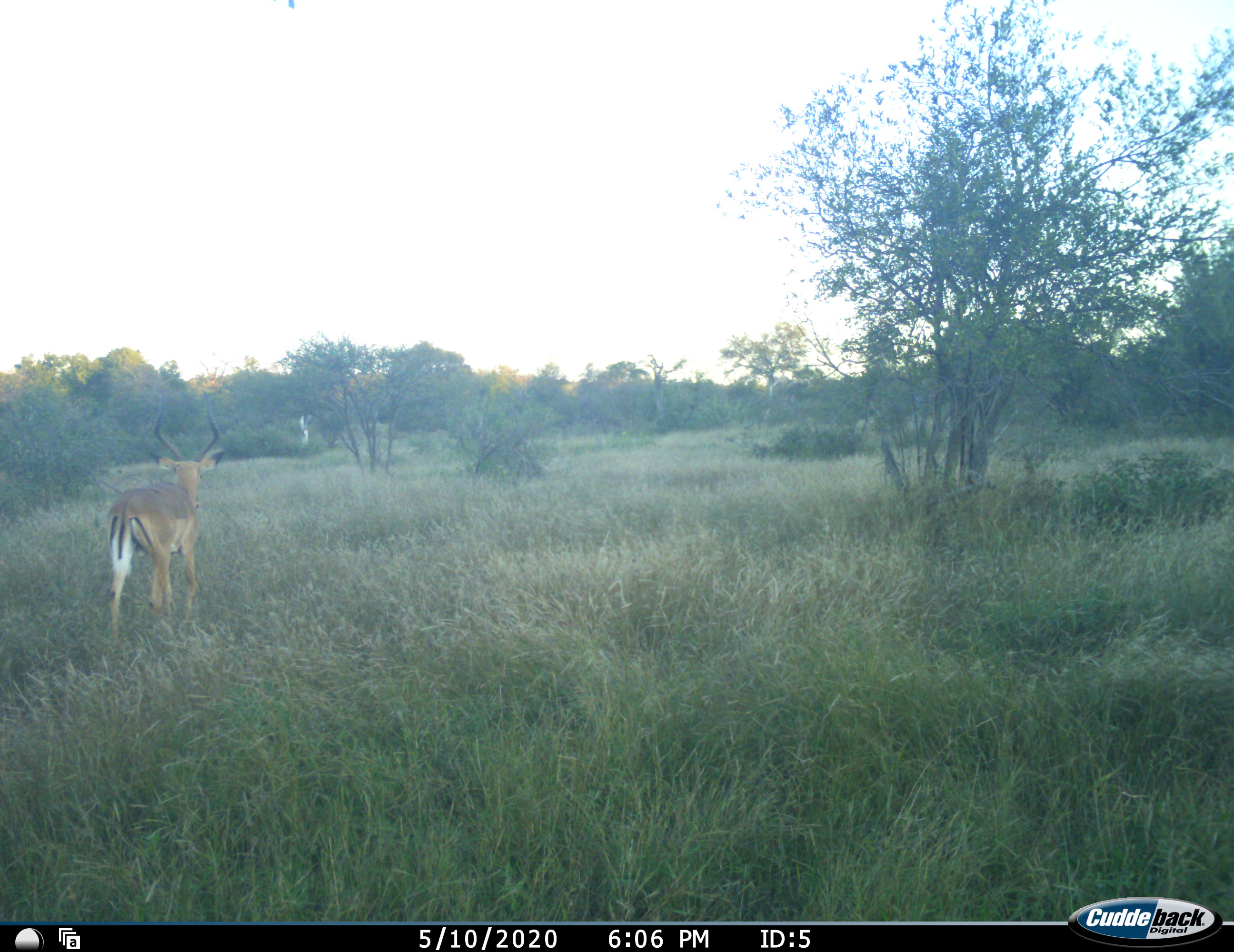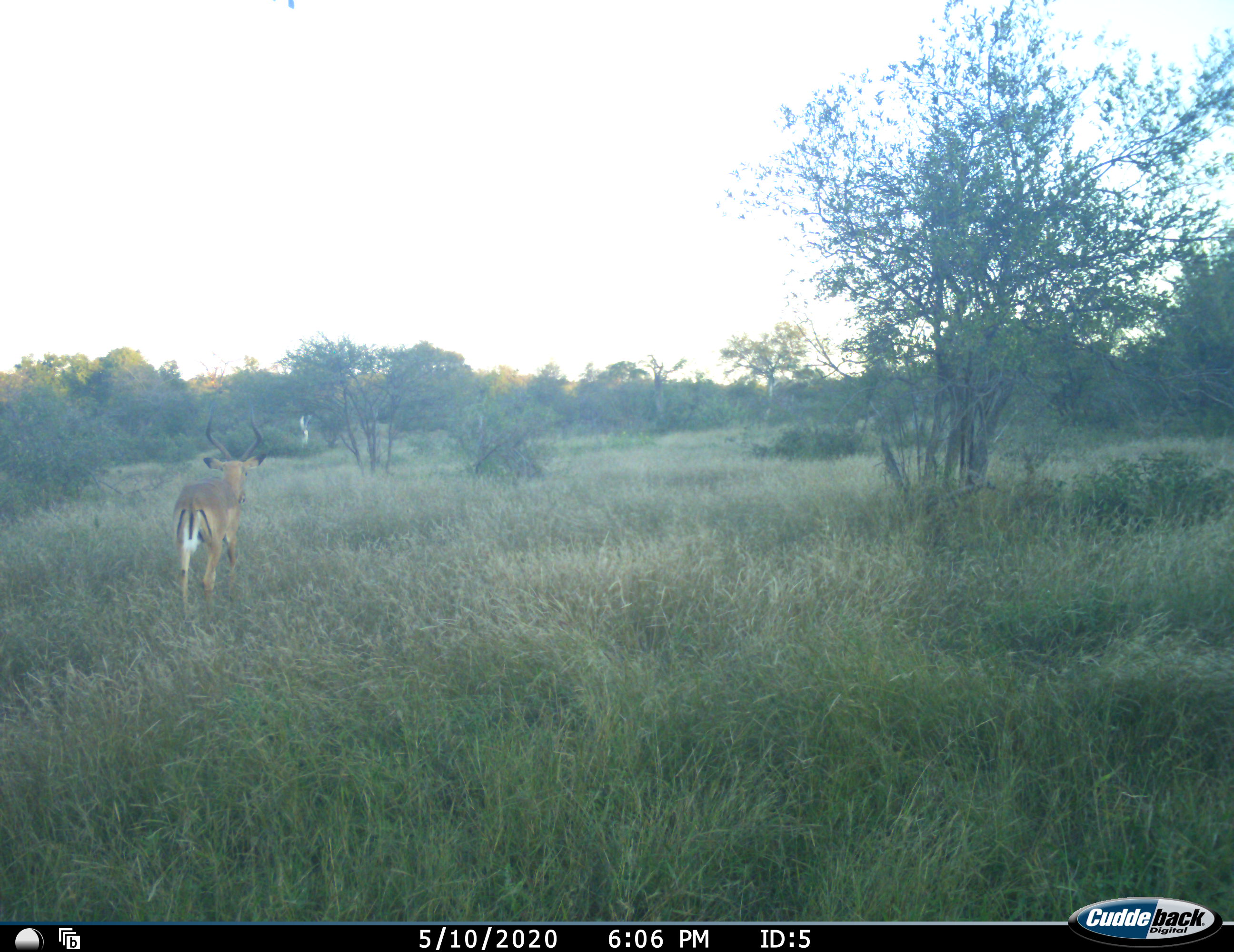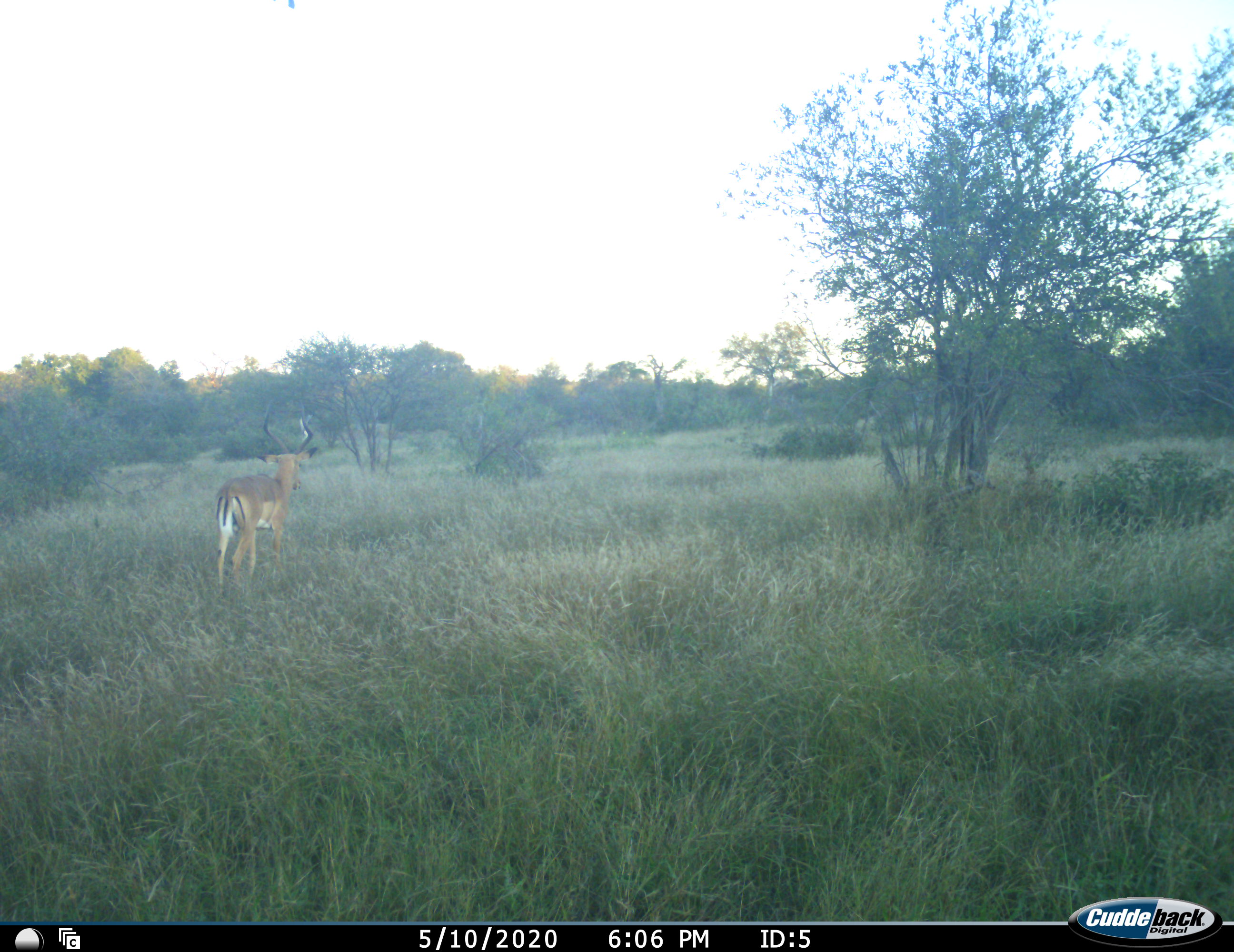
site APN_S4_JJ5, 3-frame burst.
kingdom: Animalia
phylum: Chordata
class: Mammalia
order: Artiodactyla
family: Bovidae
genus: Aepyceros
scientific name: Aepyceros melampus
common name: impala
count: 1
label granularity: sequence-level